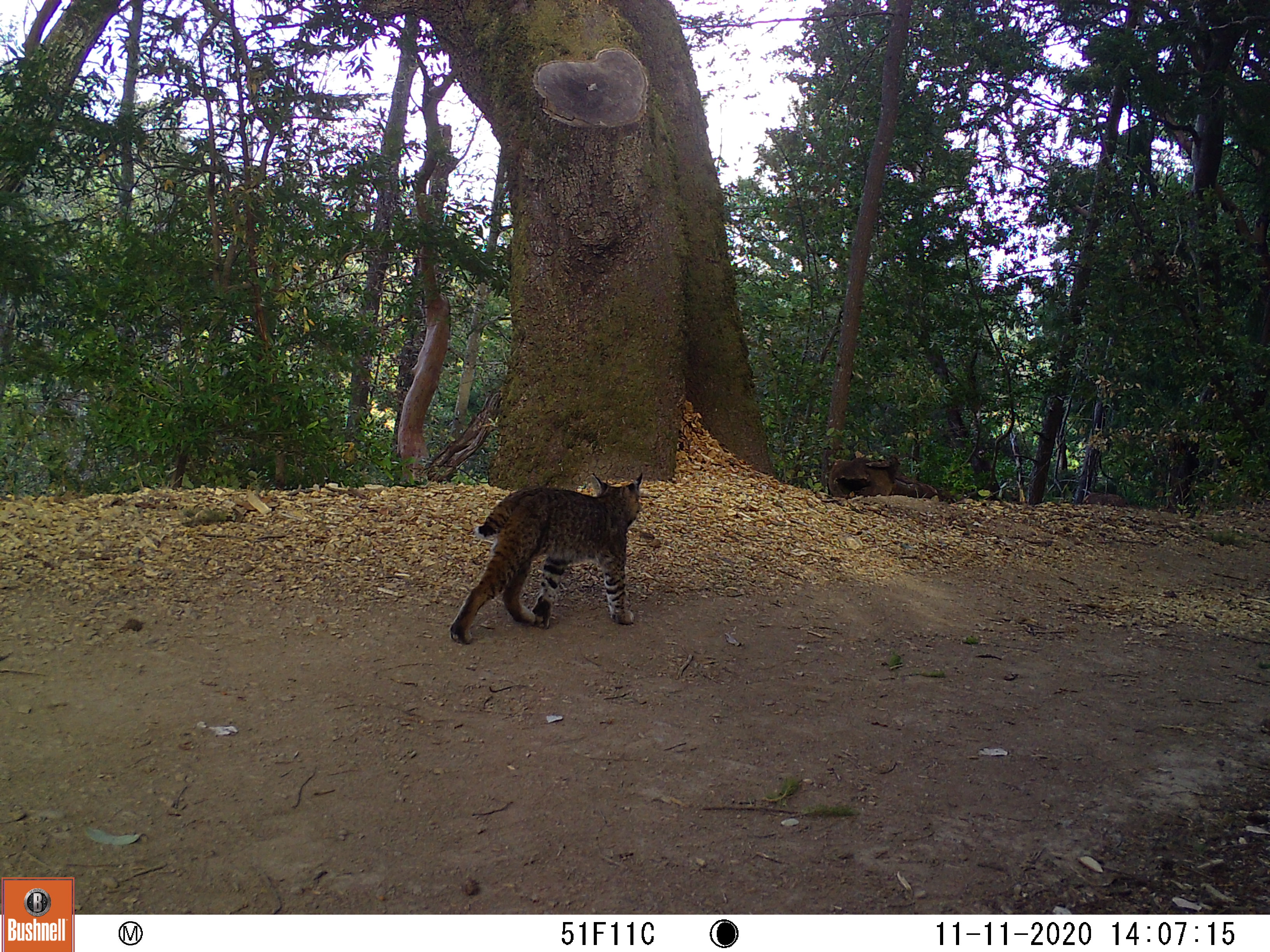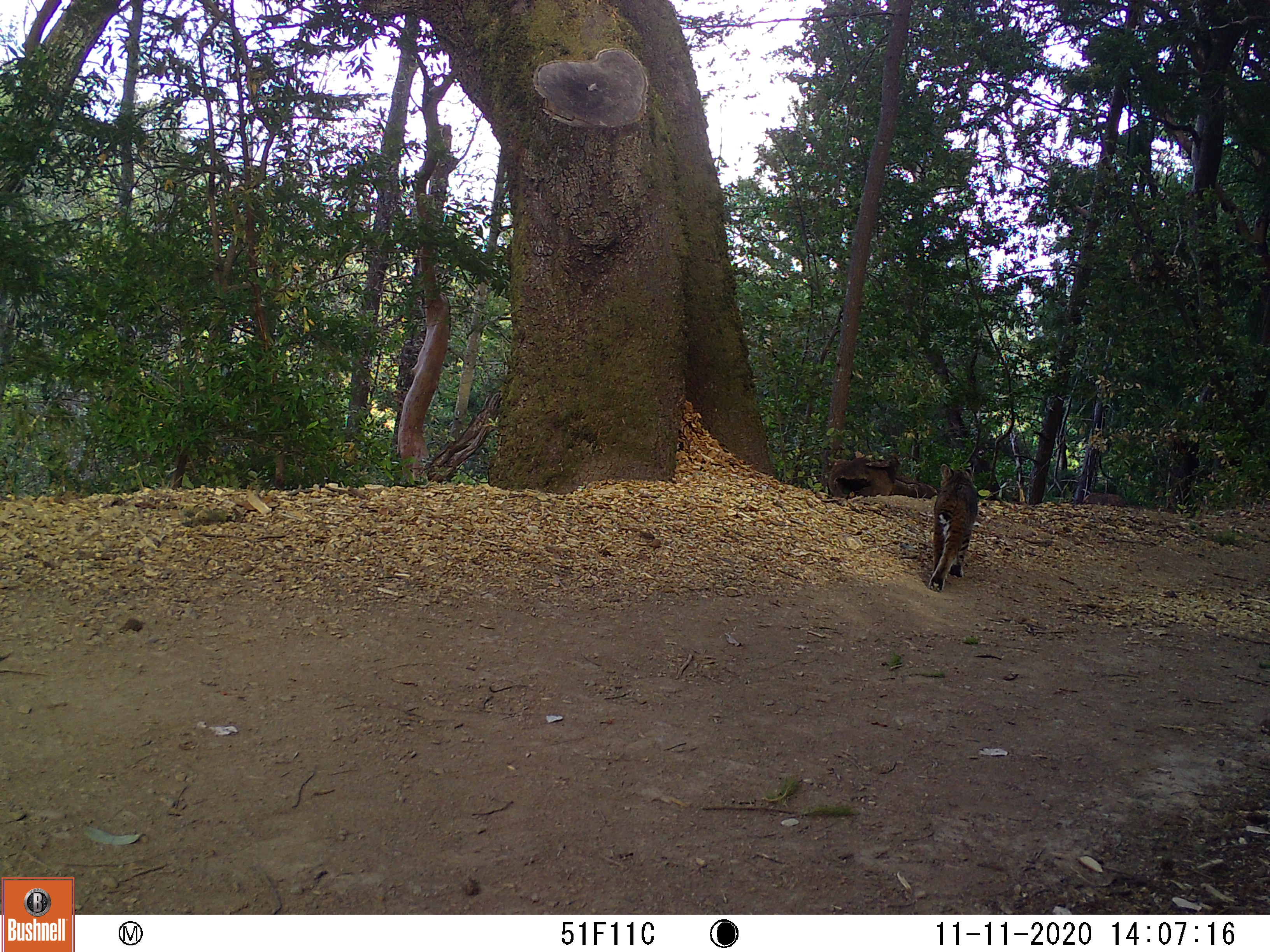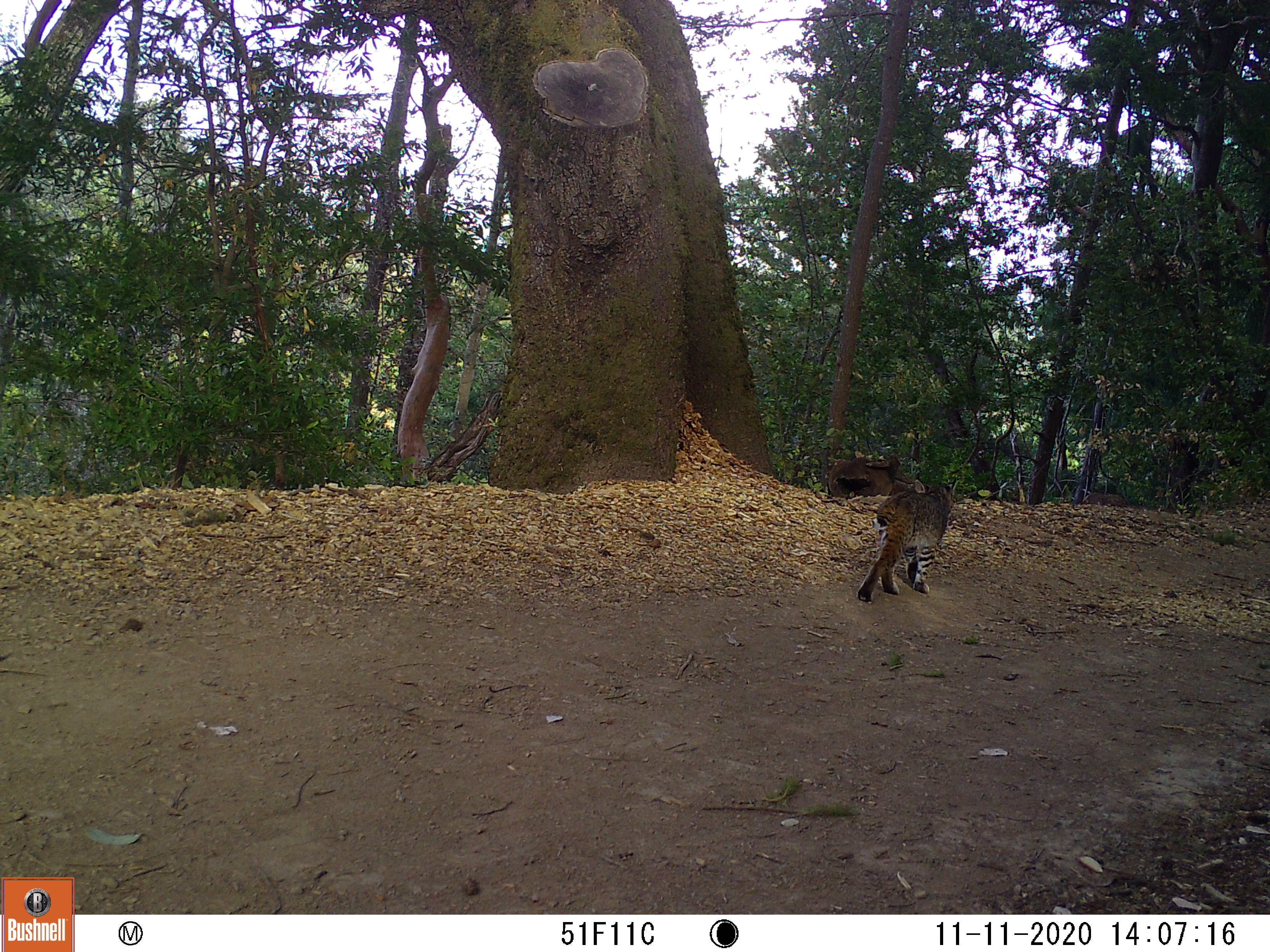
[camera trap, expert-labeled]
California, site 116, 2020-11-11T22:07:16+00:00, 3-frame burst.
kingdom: Animalia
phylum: Chordata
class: Mammalia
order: Carnivora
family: Felidae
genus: Lynx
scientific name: Lynx rufus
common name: bobcat